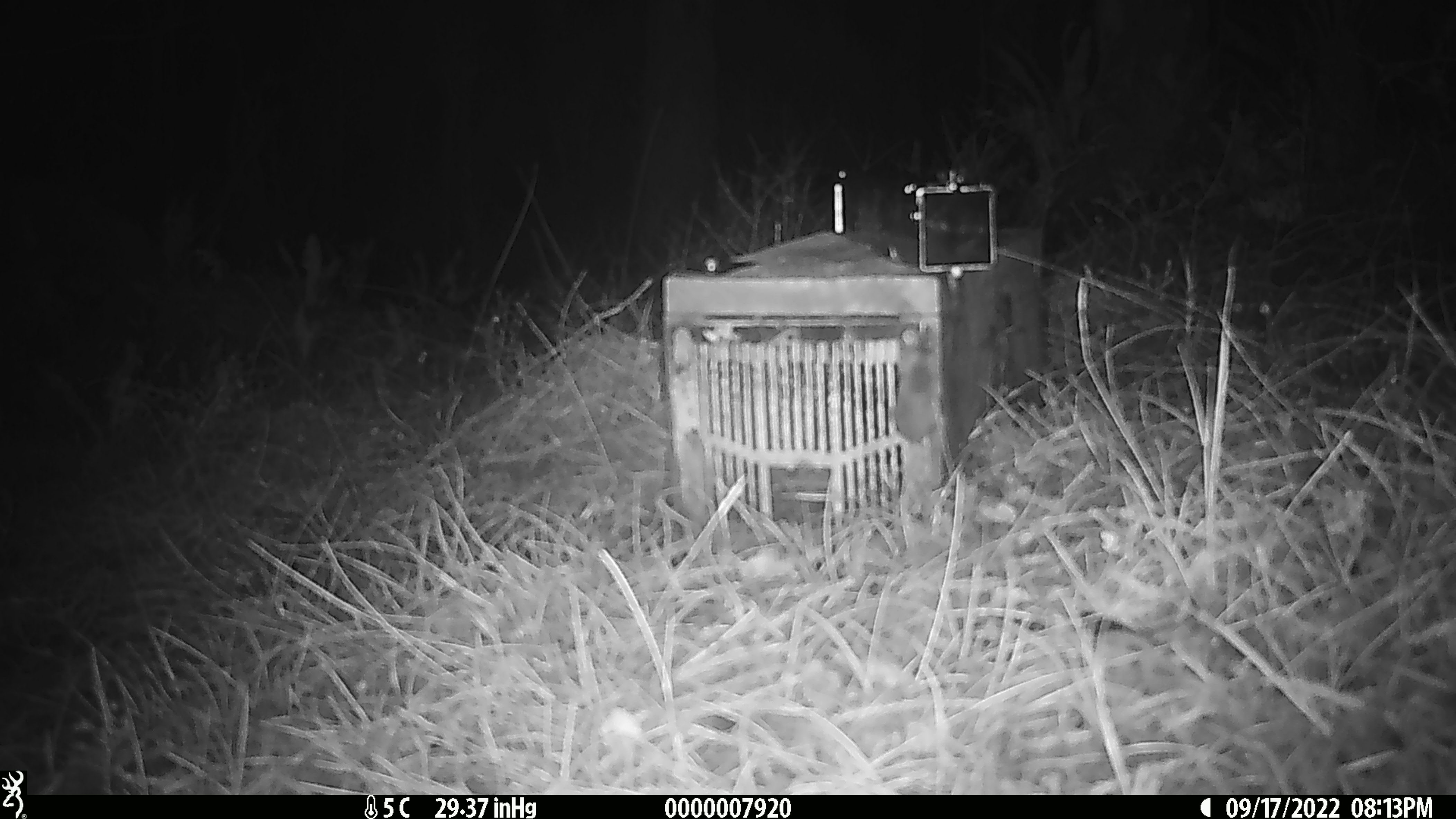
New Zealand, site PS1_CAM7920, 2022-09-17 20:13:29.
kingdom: Animalia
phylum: Chordata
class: Mammalia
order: Rodentia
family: Muridae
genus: Mus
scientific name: Mus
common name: mouse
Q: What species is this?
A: Mouse (Mus).